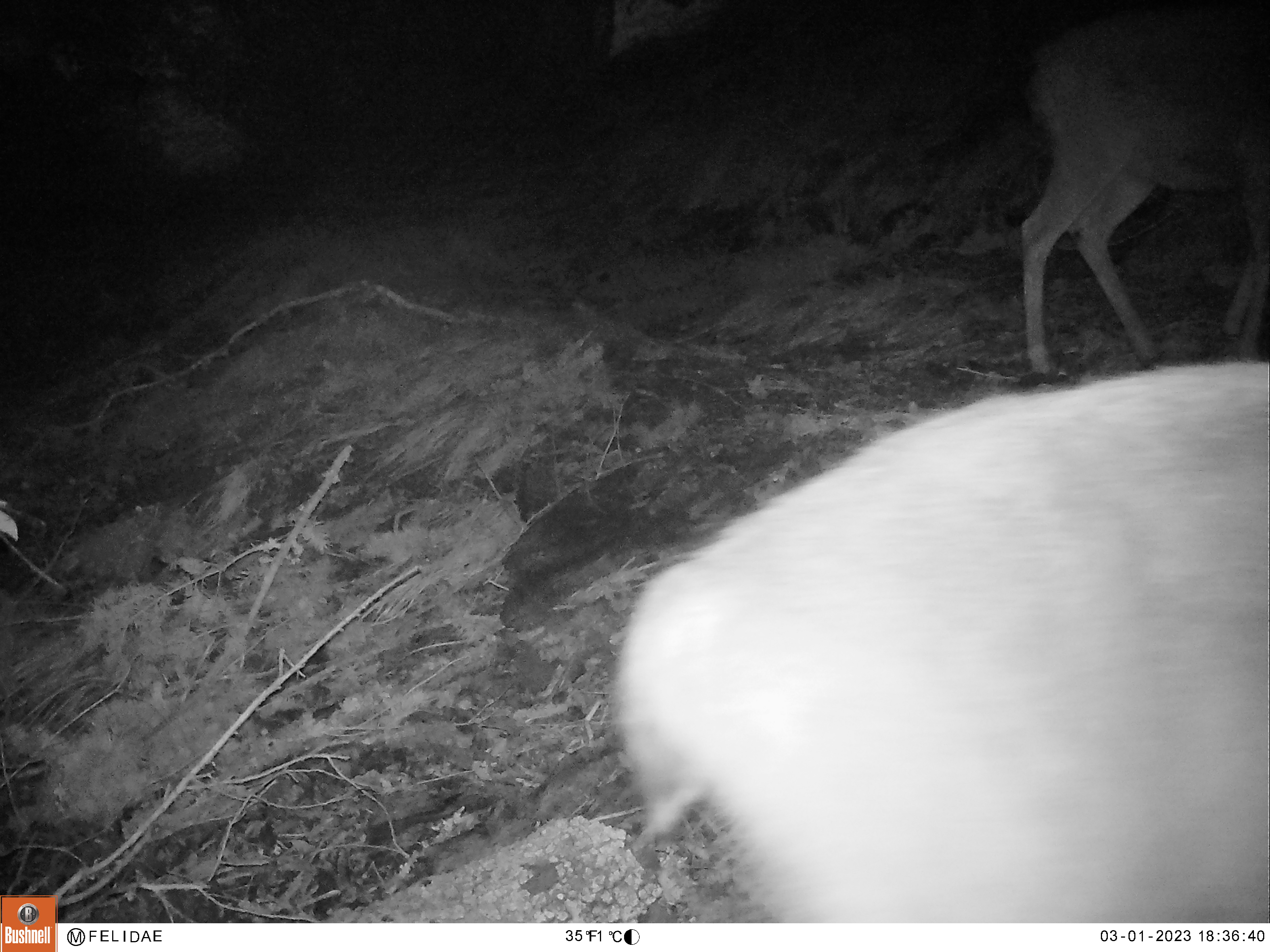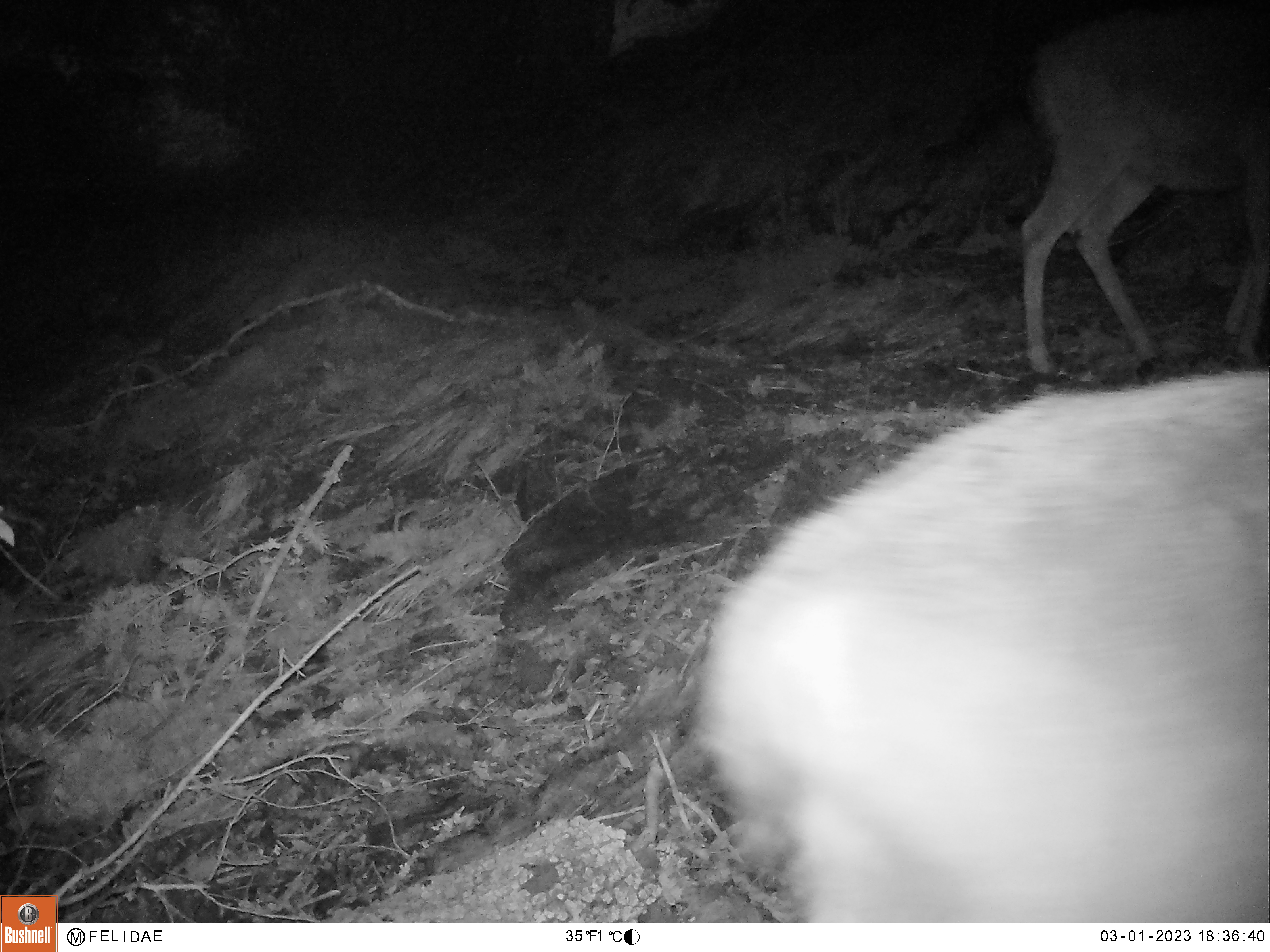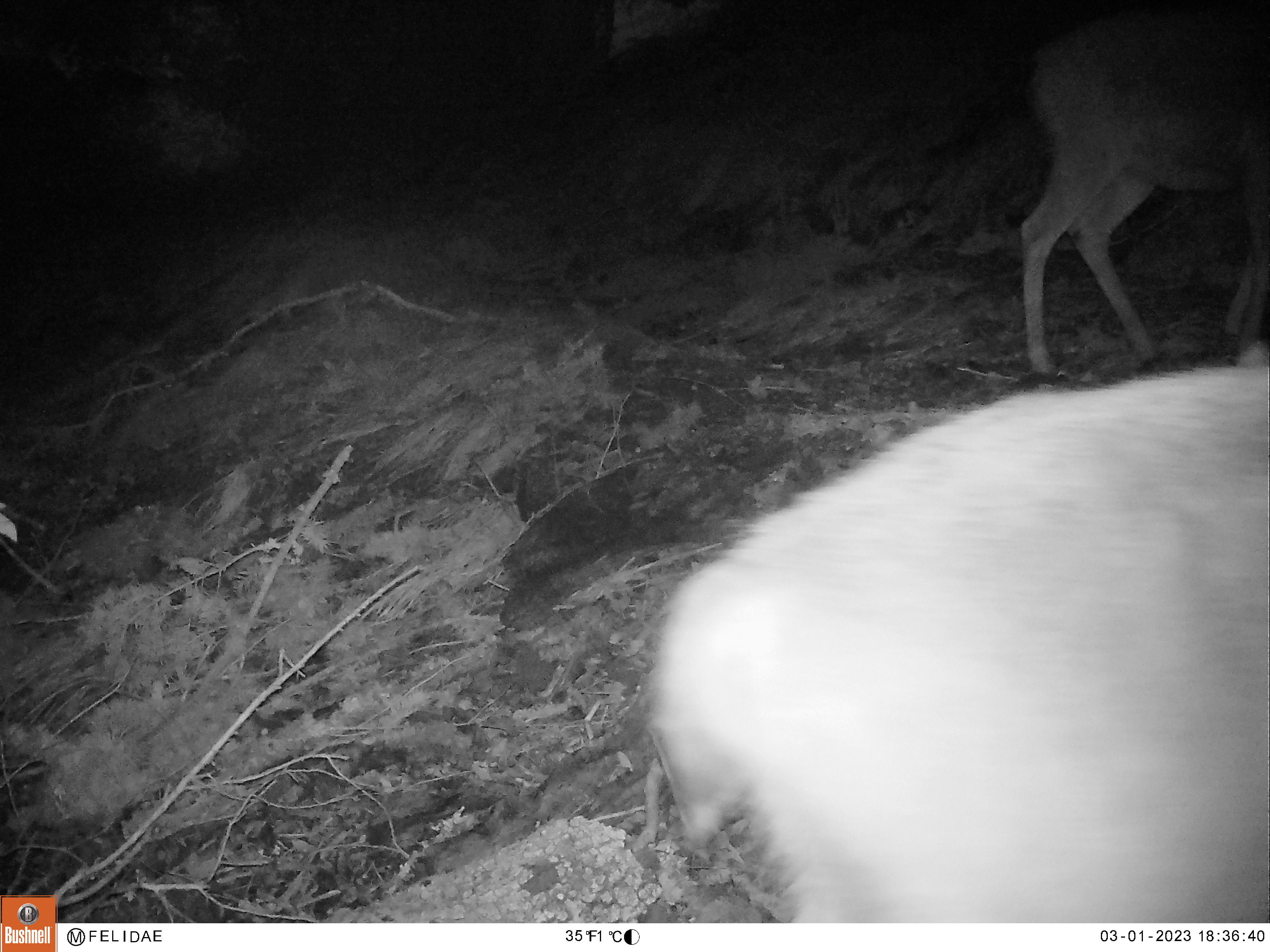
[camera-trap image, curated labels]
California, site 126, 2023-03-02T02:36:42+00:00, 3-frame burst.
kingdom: Animalia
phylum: Chordata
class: Mammalia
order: Artiodactyla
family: Cervidae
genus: Odocoileus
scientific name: Odocoileus hemionus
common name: mule deer